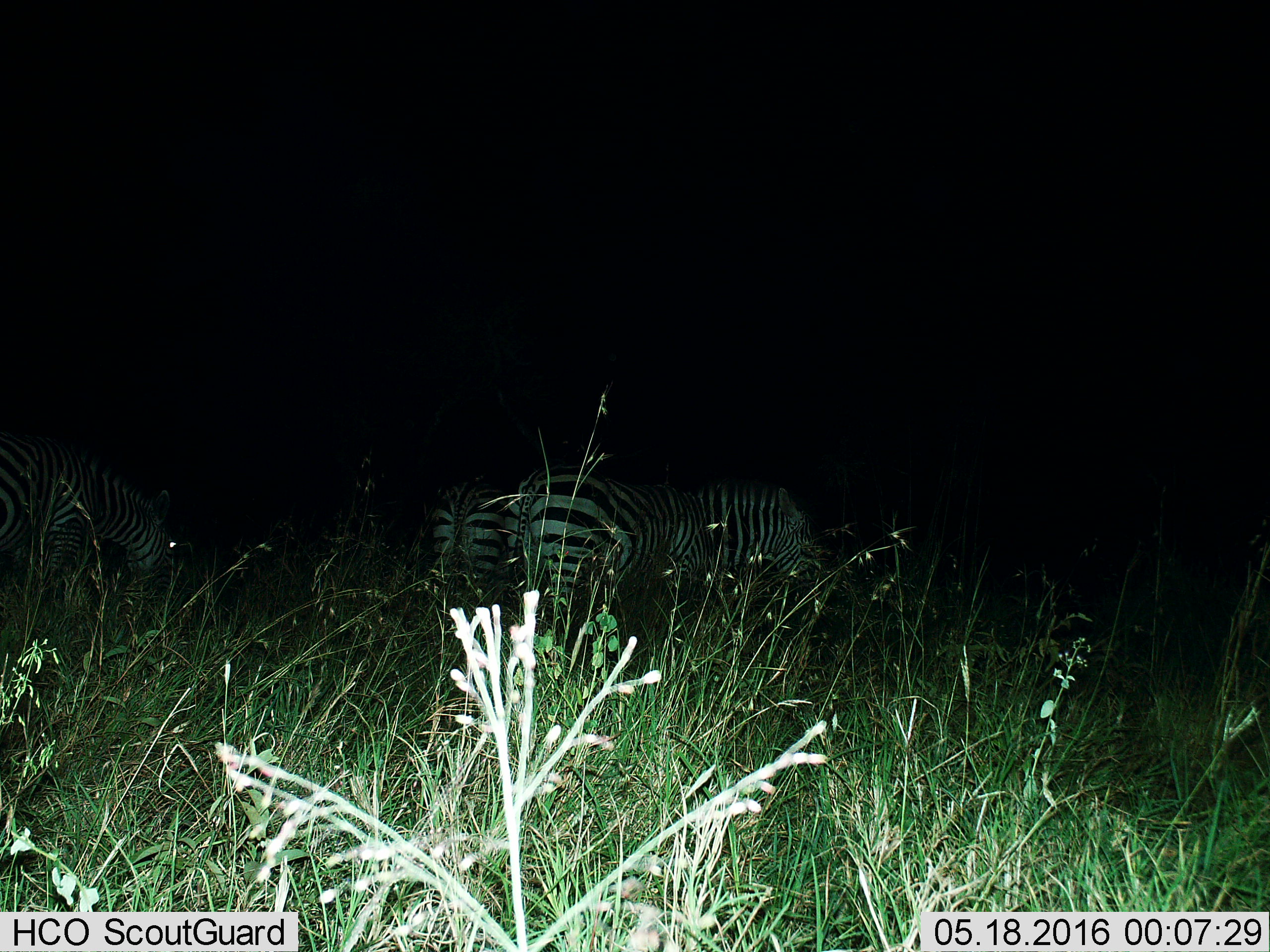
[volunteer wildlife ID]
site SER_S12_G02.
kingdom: Animalia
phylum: Chordata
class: Mammalia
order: Perissodactyla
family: Equidae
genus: Equus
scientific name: Equus quagga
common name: plains zebra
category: zebraplains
Zebraplains (plains zebra) (Equus quagga), count 3. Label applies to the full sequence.